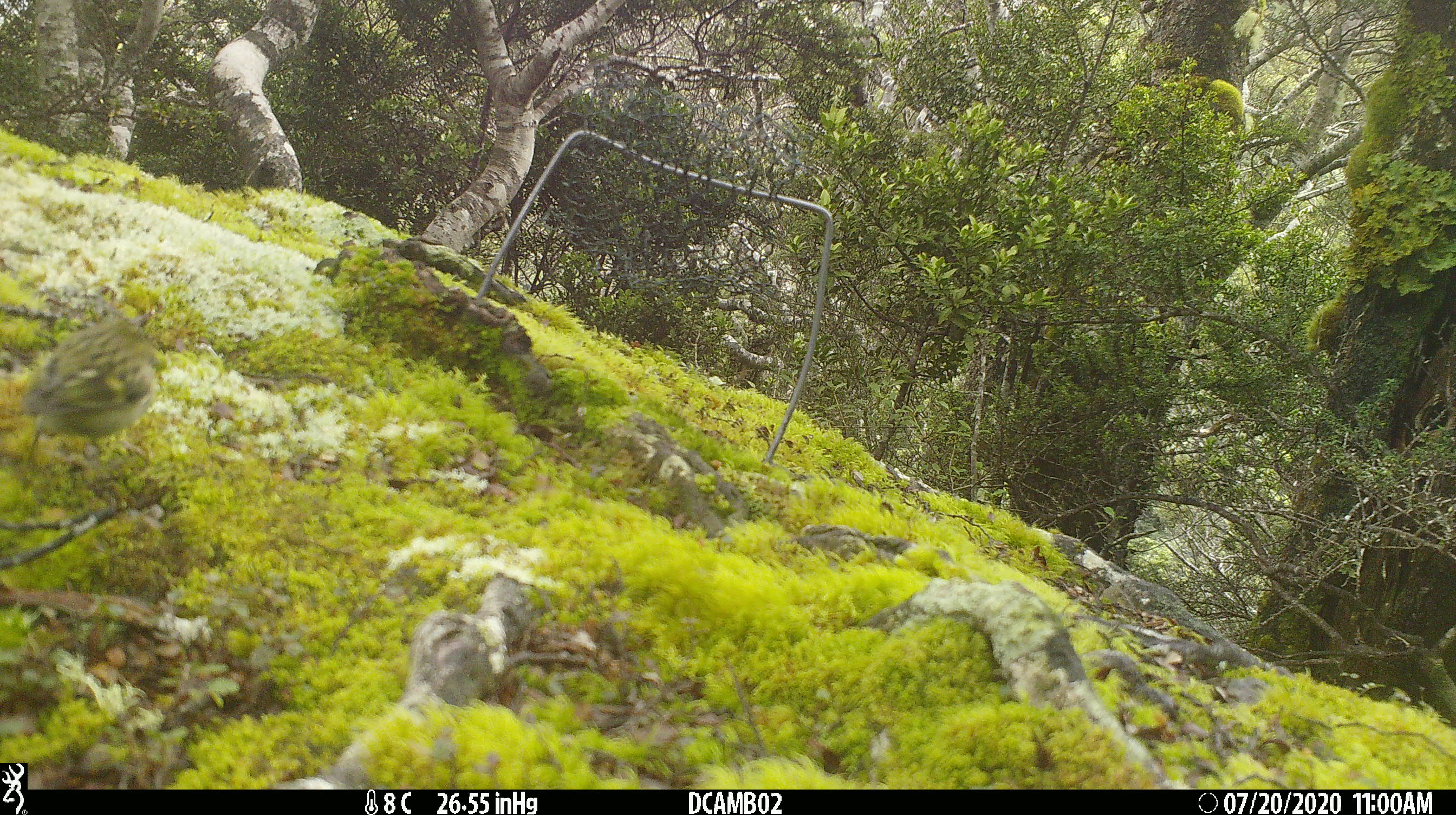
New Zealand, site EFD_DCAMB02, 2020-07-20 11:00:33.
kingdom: Animalia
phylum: Chordata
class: Aves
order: Passeriformes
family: Acanthisittidae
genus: Acanthisitta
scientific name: Acanthisitta chloris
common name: rifleman